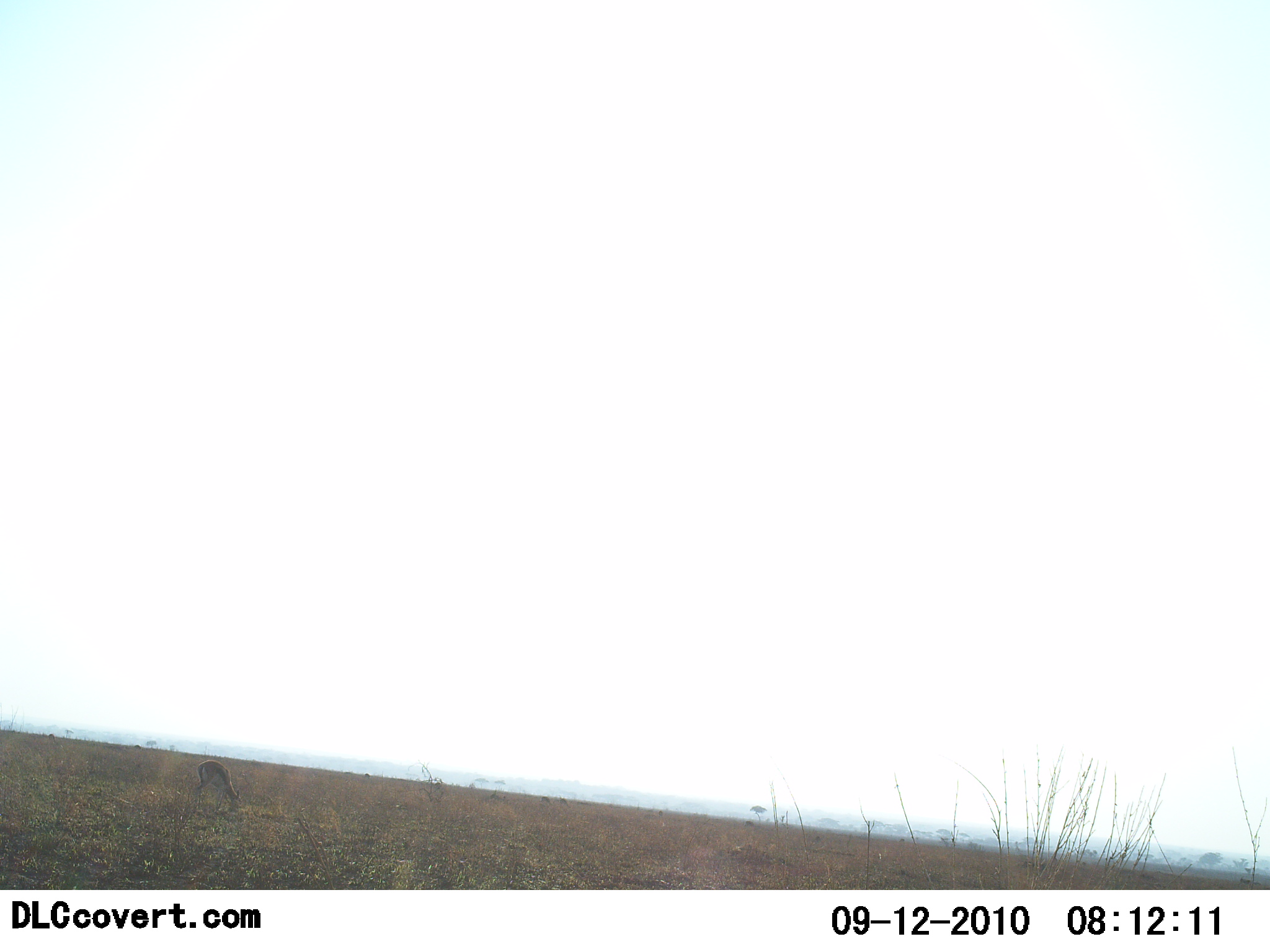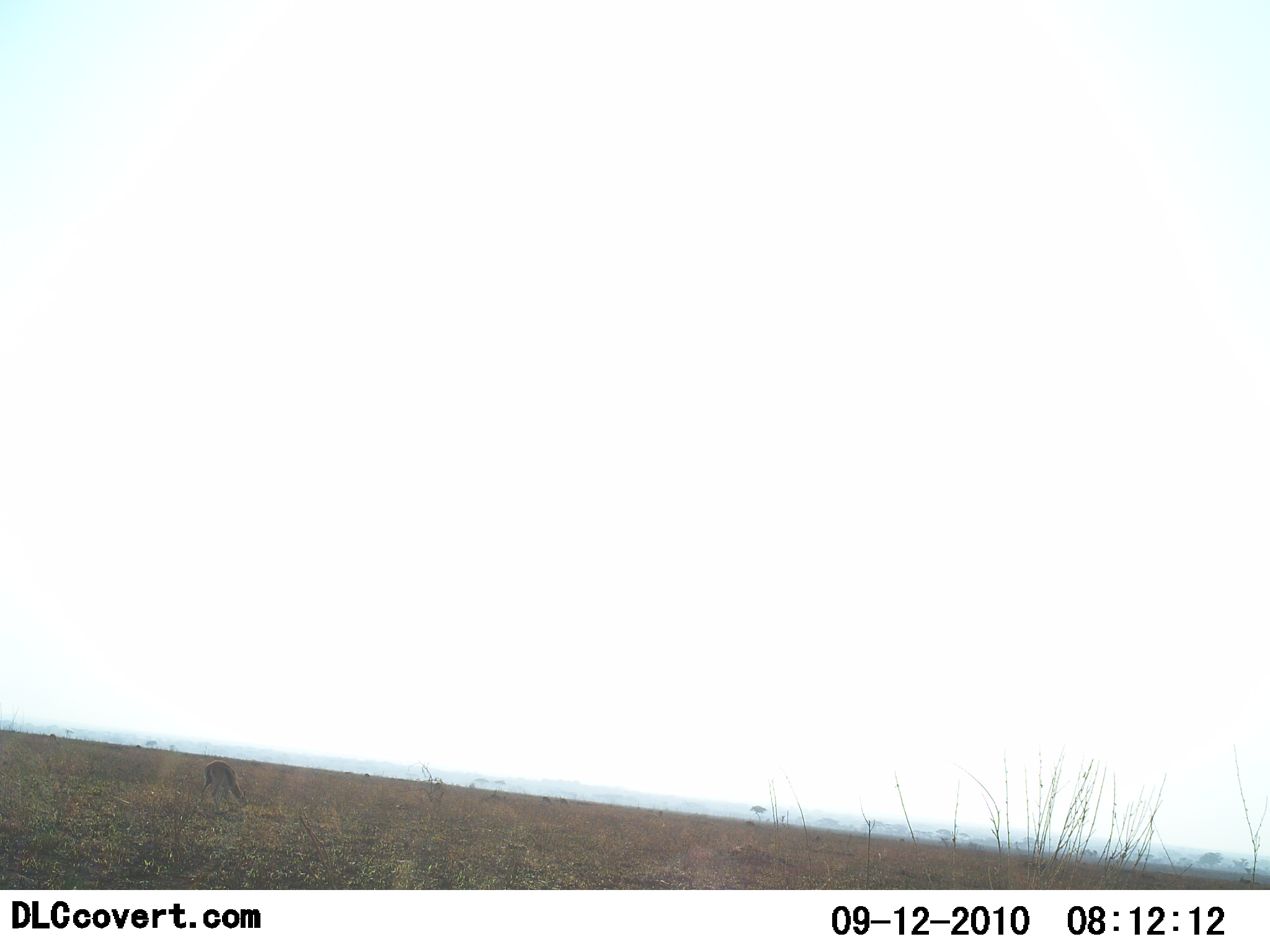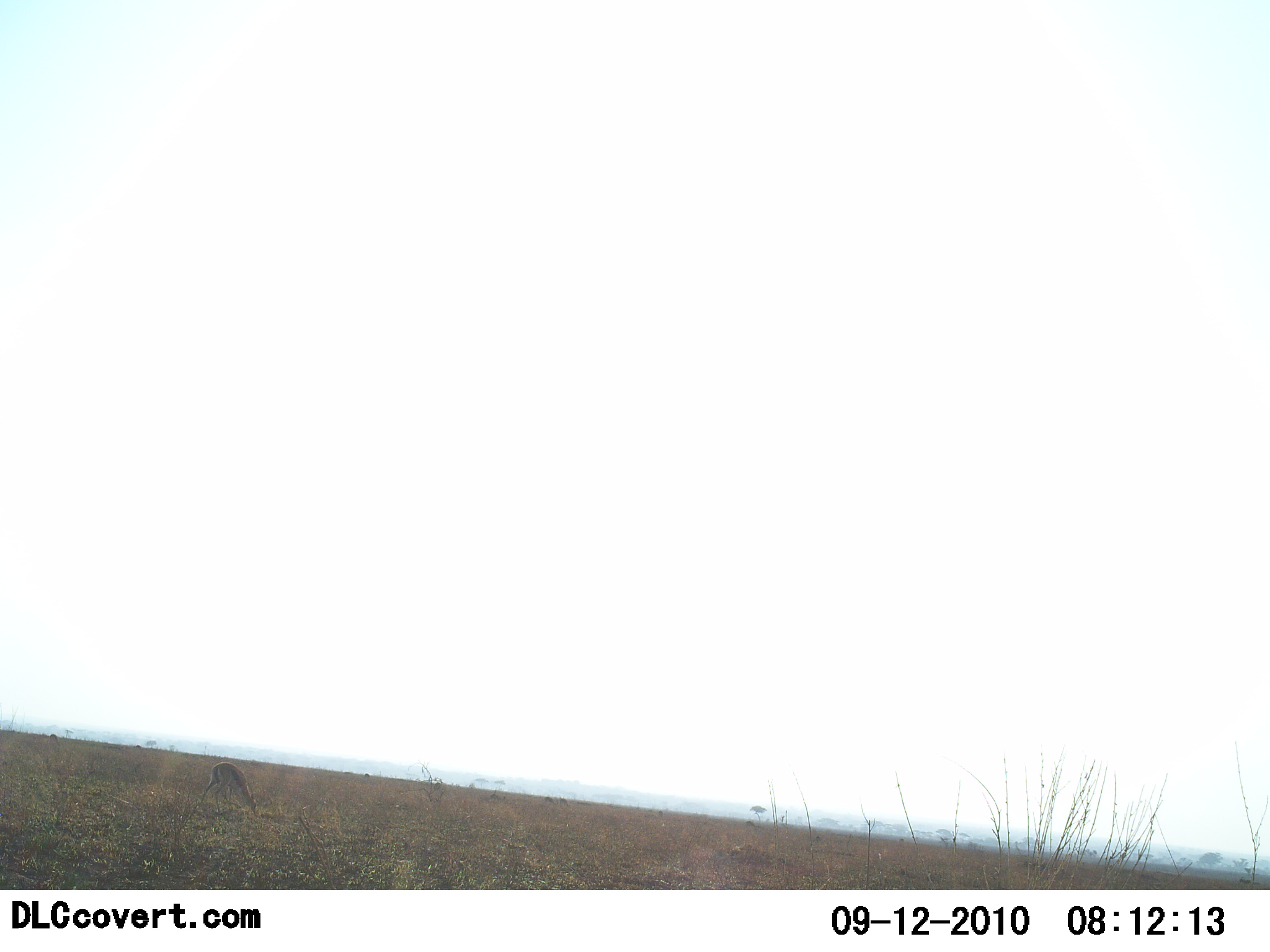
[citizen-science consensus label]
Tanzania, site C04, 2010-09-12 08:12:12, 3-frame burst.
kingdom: Animalia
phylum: Chordata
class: Mammalia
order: Artiodactyla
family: Bovidae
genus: Eudorcas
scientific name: Eudorcas thomsonii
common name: thomson's gazelle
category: gazellethomsons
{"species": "gazellethomsons (thomson's gazelle) (Eudorcas thomsonii)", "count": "1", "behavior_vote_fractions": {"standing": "12%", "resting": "0%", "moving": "25%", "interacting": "0%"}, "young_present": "0%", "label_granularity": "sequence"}